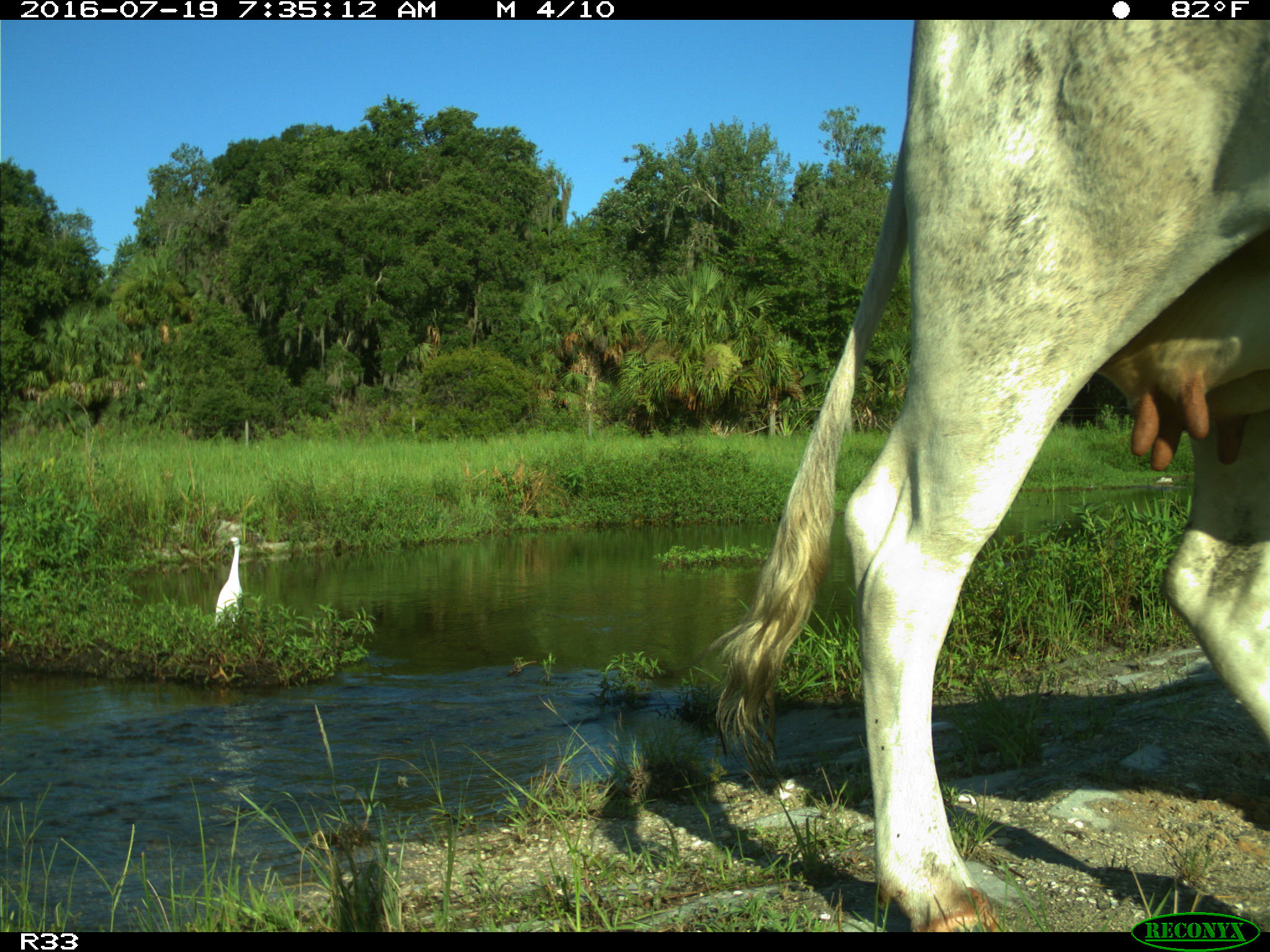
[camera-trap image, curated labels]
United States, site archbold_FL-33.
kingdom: Animalia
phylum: Chordata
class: Mammalia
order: Artiodactyla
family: Bovidae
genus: Bos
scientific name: Bos taurus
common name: domestic cow